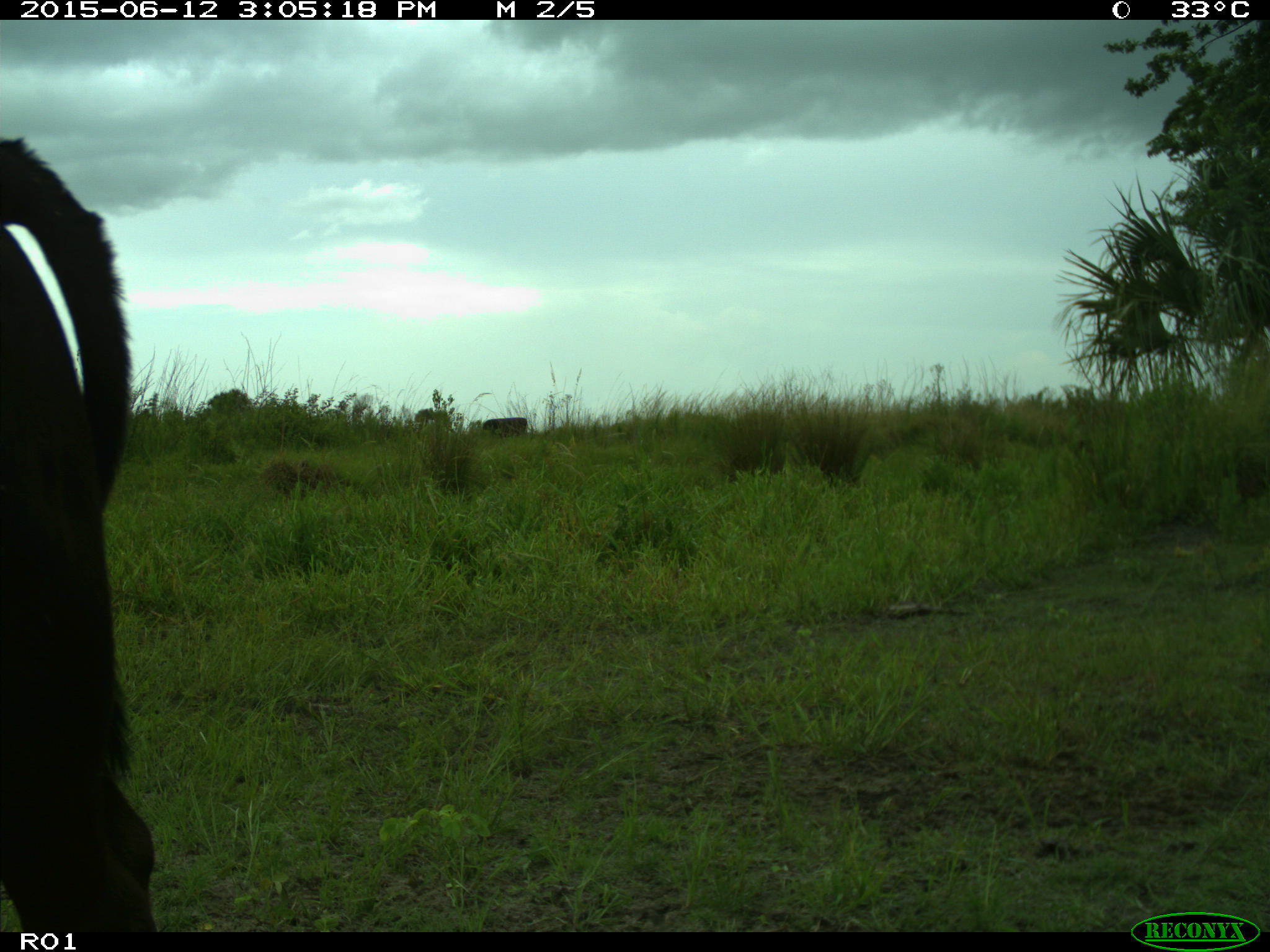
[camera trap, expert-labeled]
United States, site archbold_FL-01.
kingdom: Animalia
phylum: Chordata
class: Mammalia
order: Artiodactyla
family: Bovidae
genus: Bos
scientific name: Bos taurus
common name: domestic cow